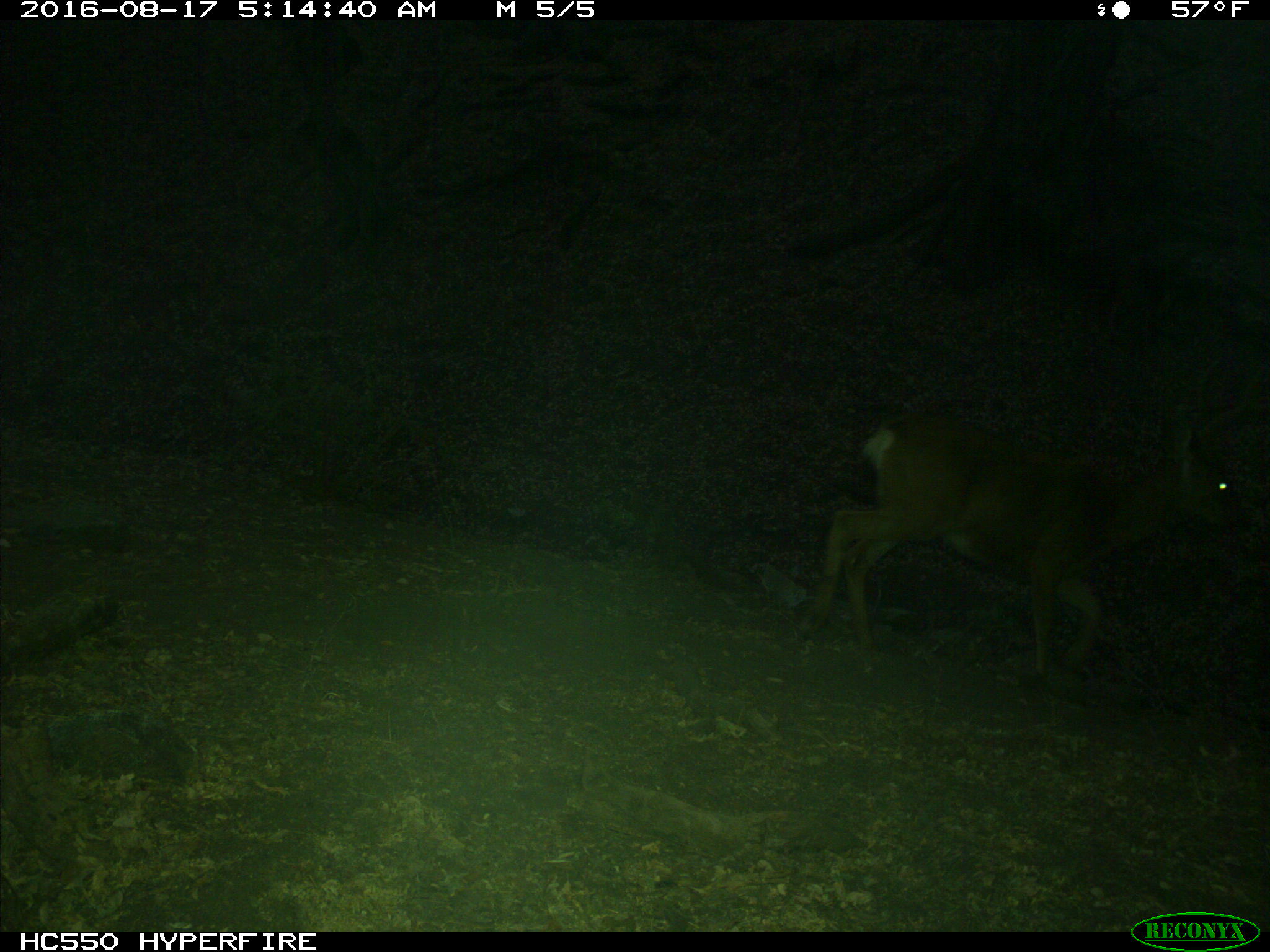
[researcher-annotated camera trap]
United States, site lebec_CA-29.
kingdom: Animalia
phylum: Chordata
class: Mammalia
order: Artiodactyla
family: Cervidae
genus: Odocoileus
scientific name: Odocoileus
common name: deer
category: unidentified deer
Unidentified deer (deer) (Odocoileus).